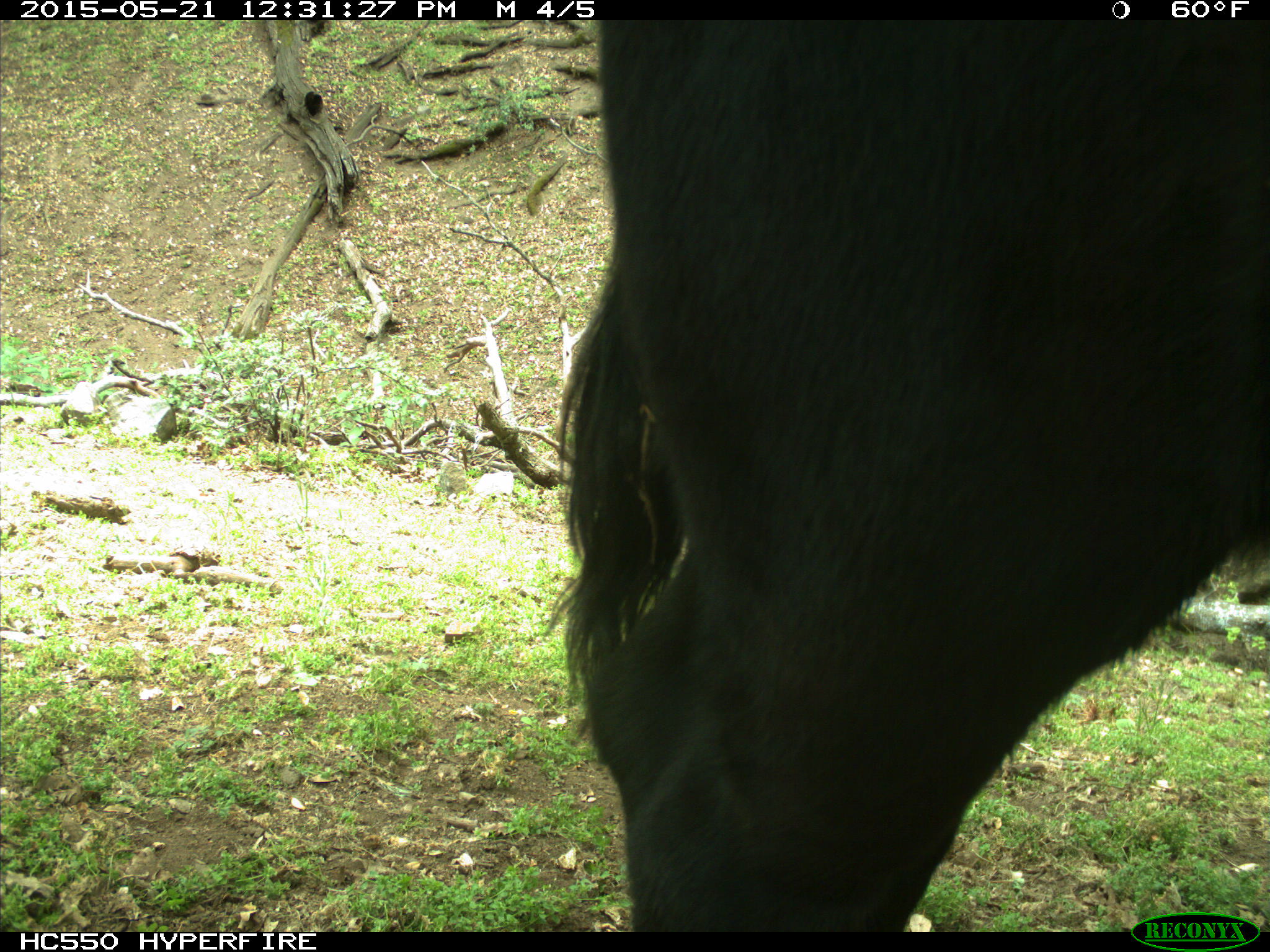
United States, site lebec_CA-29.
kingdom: Animalia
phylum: Chordata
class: Mammalia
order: Artiodactyla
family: Bovidae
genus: Bos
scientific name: Bos taurus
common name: domestic cow